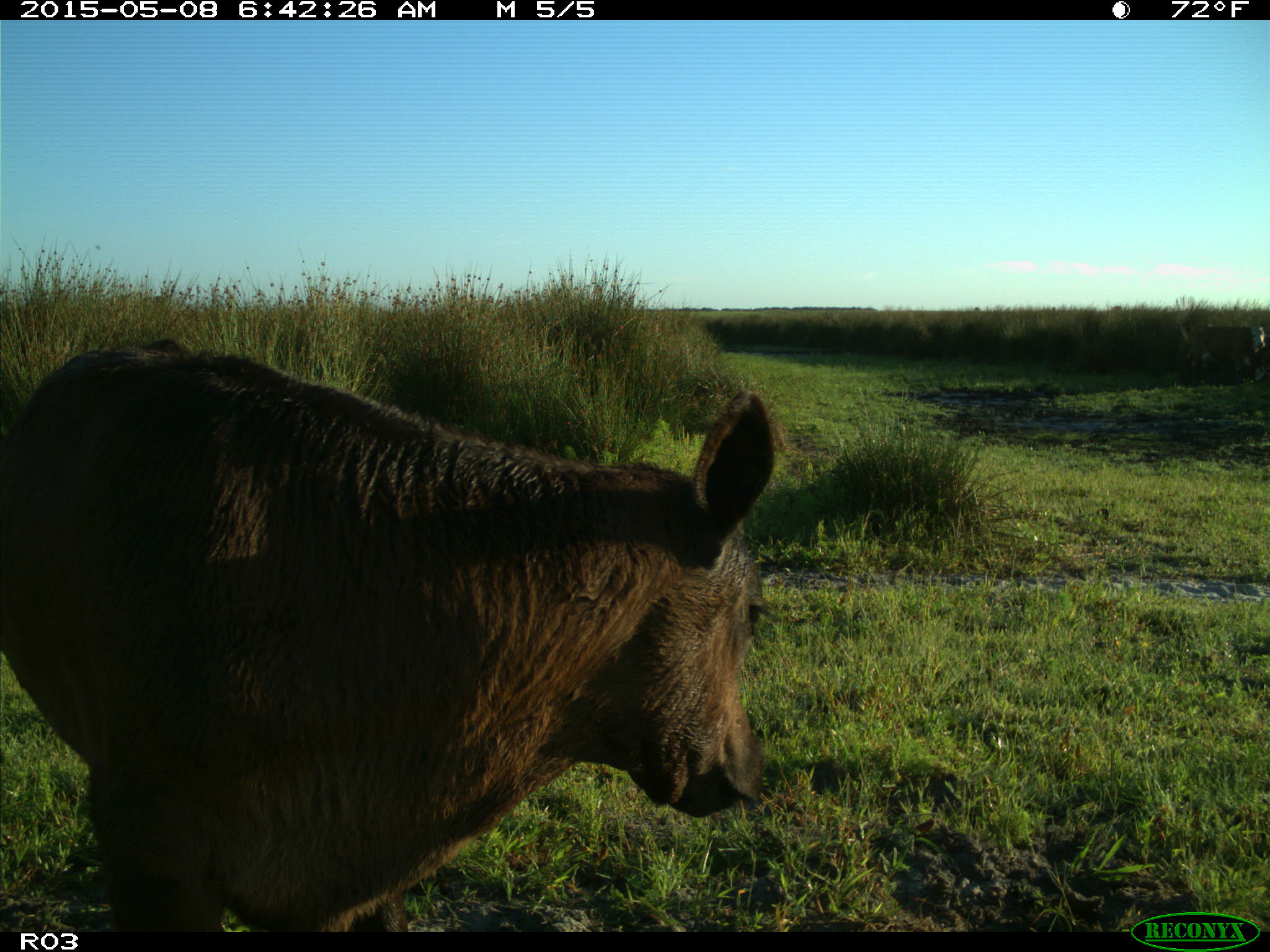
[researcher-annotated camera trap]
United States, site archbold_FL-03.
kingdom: Animalia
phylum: Chordata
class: Mammalia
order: Artiodactyla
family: Bovidae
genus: Bos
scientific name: Bos taurus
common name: domestic cow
Bos taurus (domestic cow).